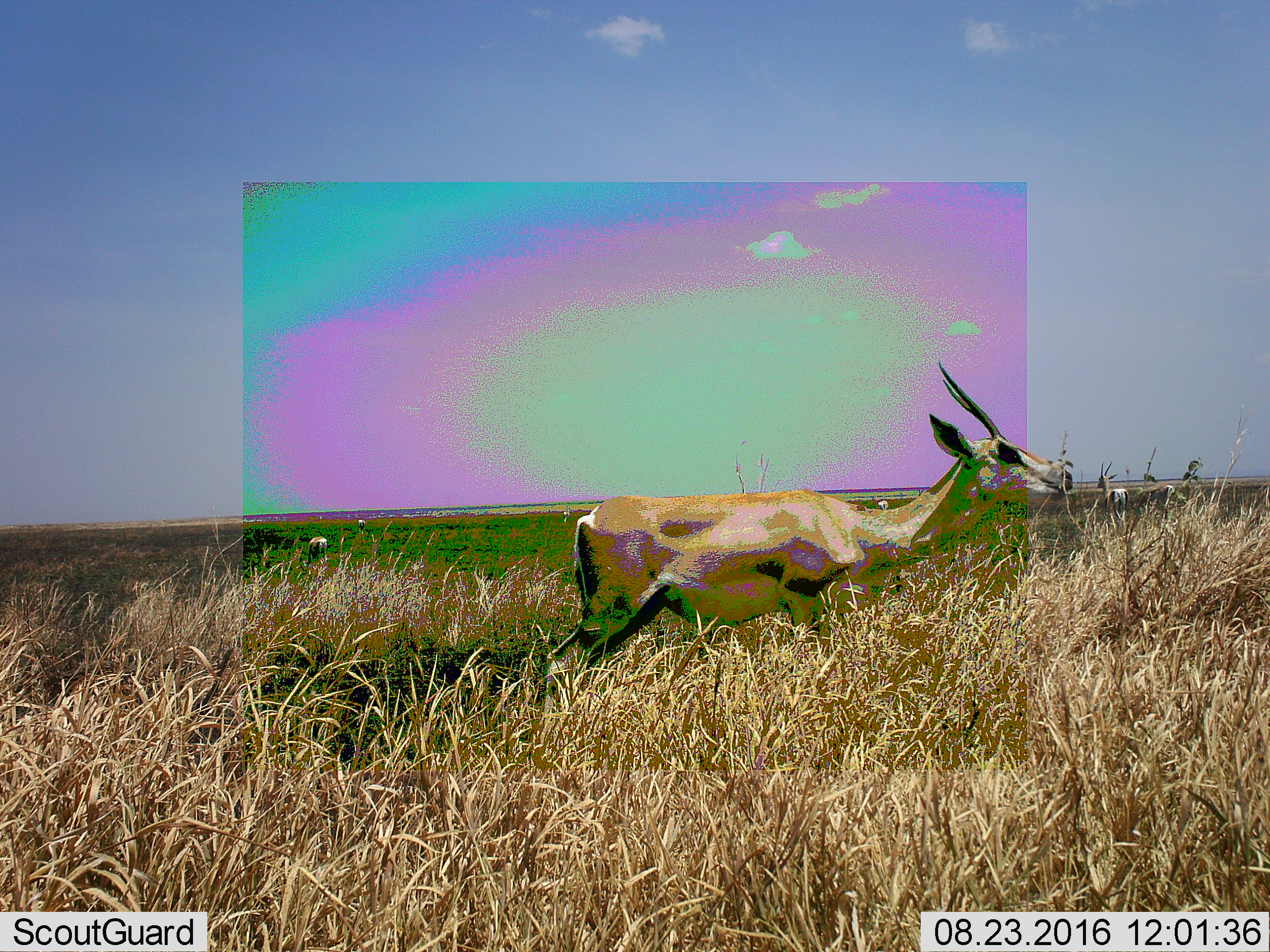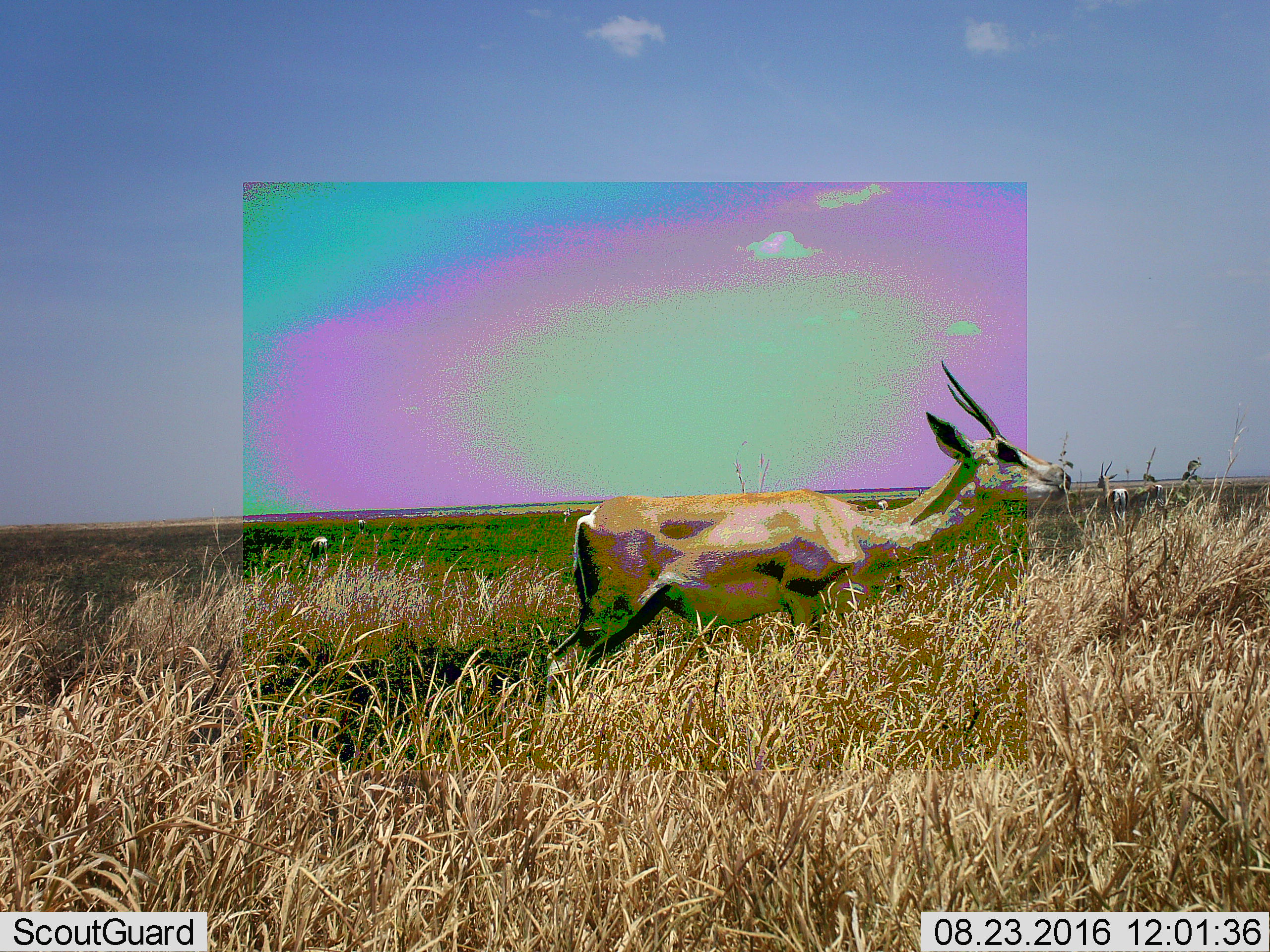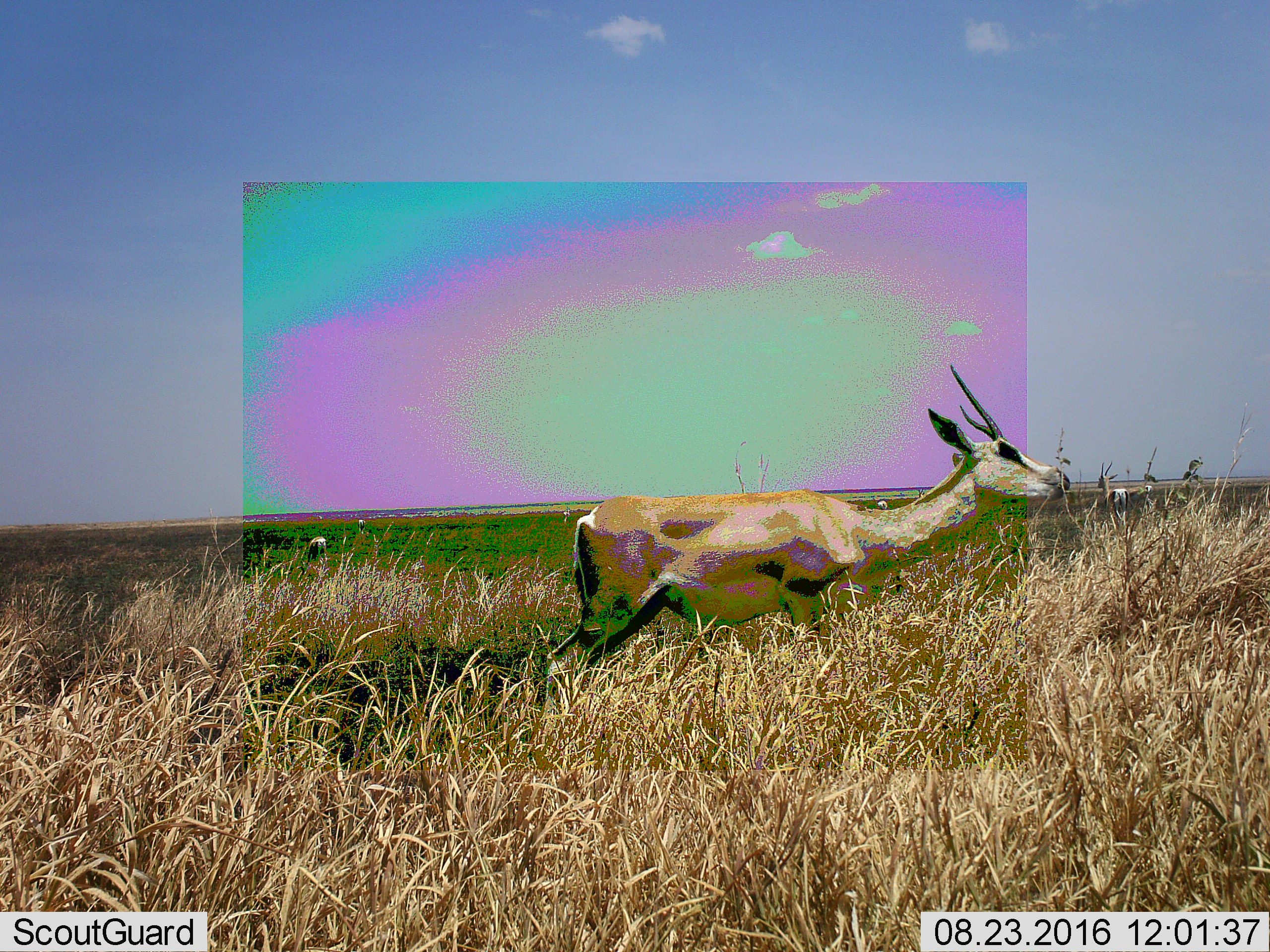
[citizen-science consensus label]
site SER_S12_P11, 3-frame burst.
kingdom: Animalia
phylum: Chordata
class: Mammalia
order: Artiodactyla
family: Bovidae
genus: Eudorcas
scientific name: Eudorcas thomsonii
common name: thomson's gazelle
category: gazellethomsons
Gazellethomsons (thomson's gazelle) (Eudorcas thomsonii), count 5. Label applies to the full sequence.